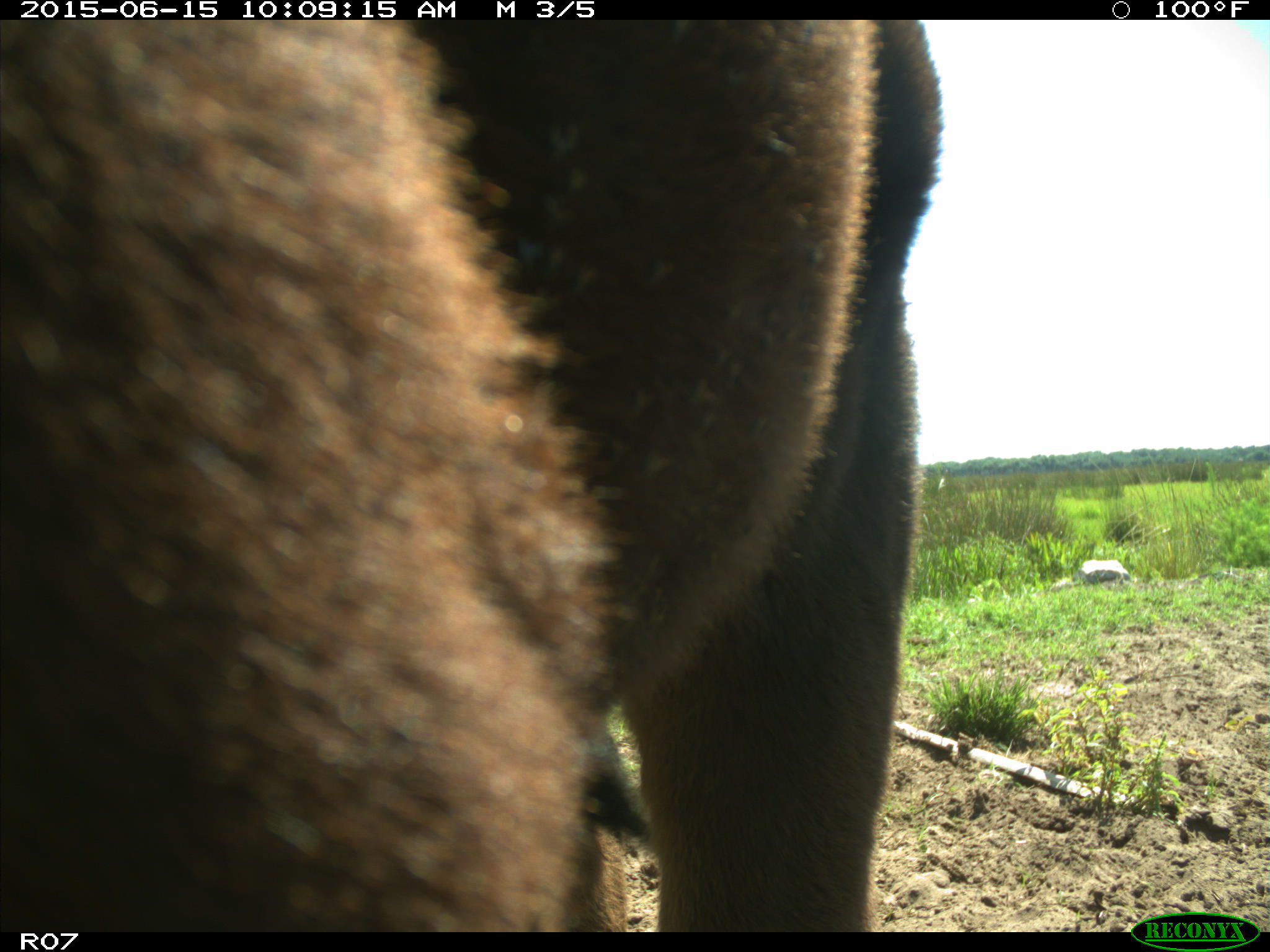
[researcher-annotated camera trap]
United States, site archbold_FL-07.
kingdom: Animalia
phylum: Chordata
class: Mammalia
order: Artiodactyla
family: Bovidae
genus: Bos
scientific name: Bos taurus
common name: domestic cow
Bos taurus (domestic cow).